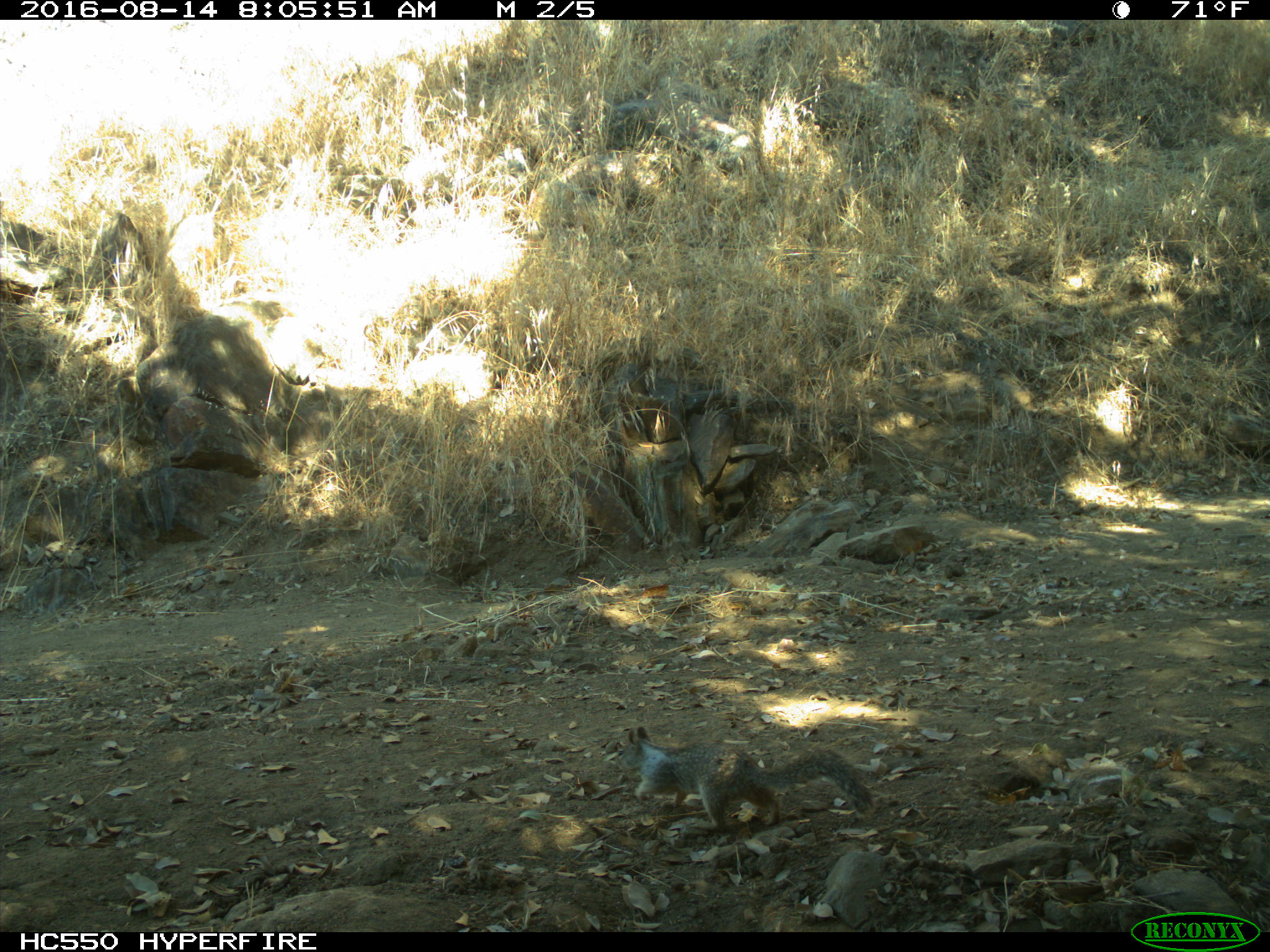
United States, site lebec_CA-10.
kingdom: Animalia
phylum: Chordata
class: Mammalia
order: Rodentia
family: Sciuridae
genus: Otospermophilus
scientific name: Otospermophilus beecheyi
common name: california ground squirrel